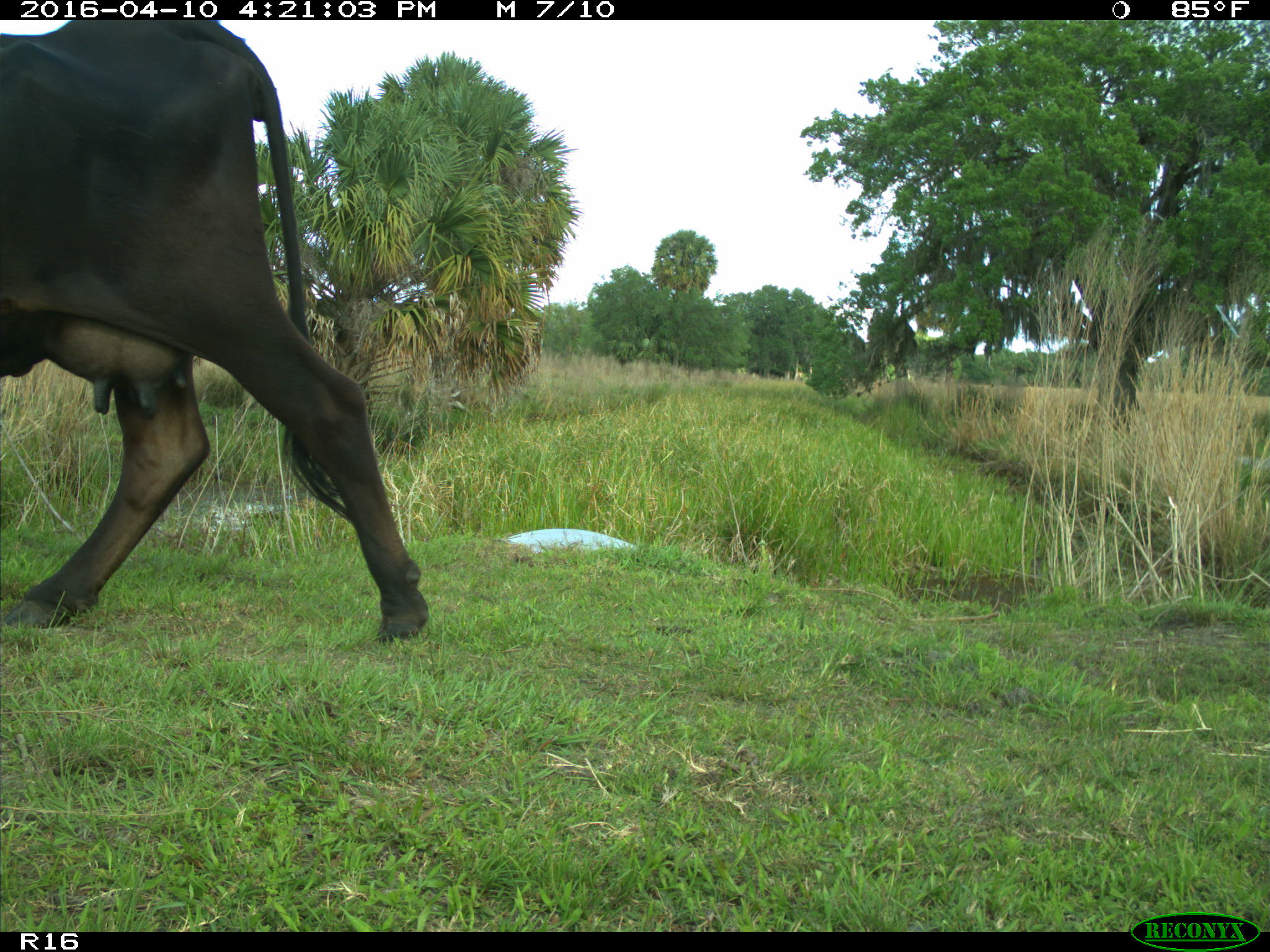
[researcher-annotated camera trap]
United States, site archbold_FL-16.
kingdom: Animalia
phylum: Chordata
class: Mammalia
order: Artiodactyla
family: Bovidae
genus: Bos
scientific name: Bos taurus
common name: domestic cow